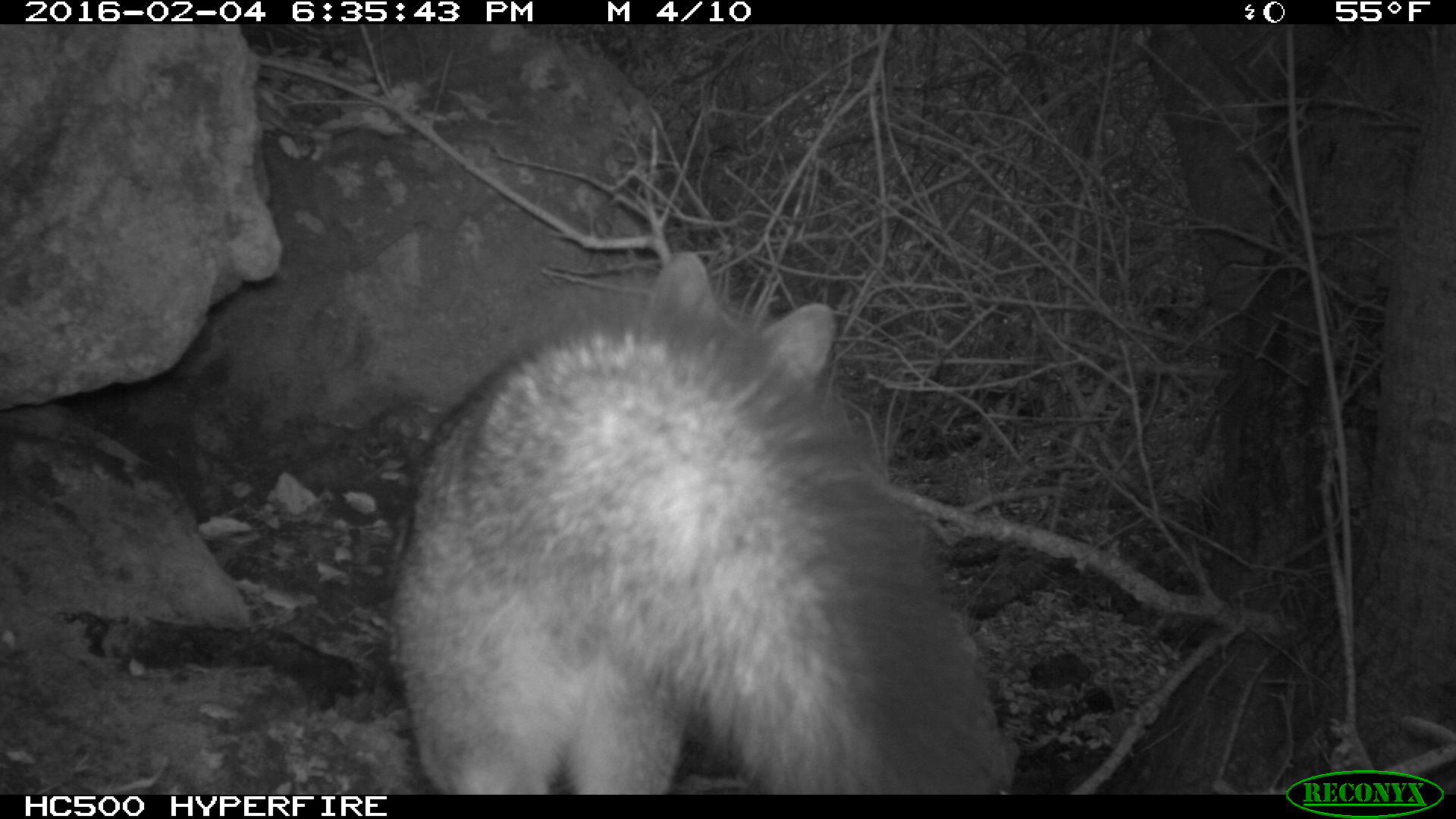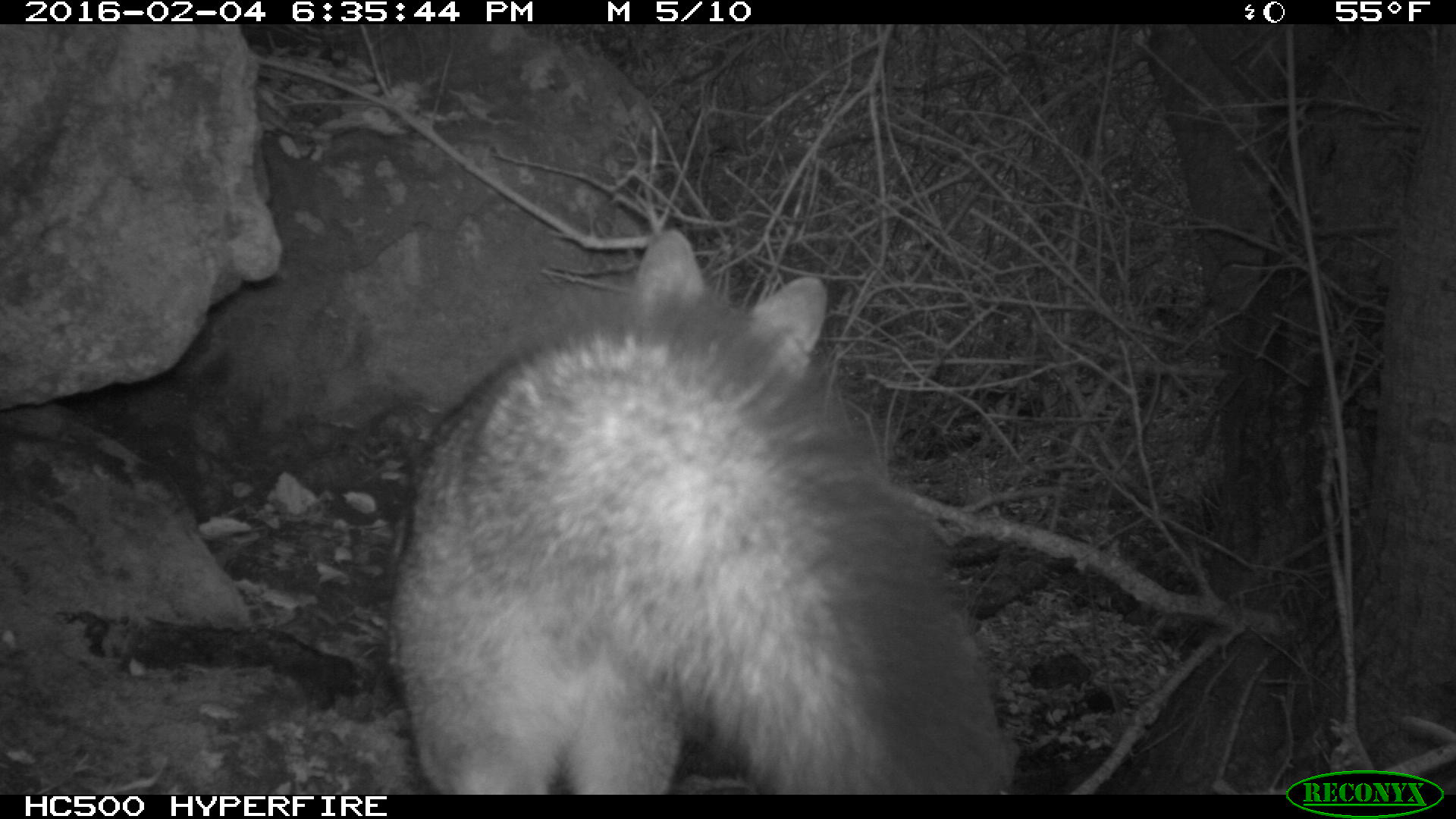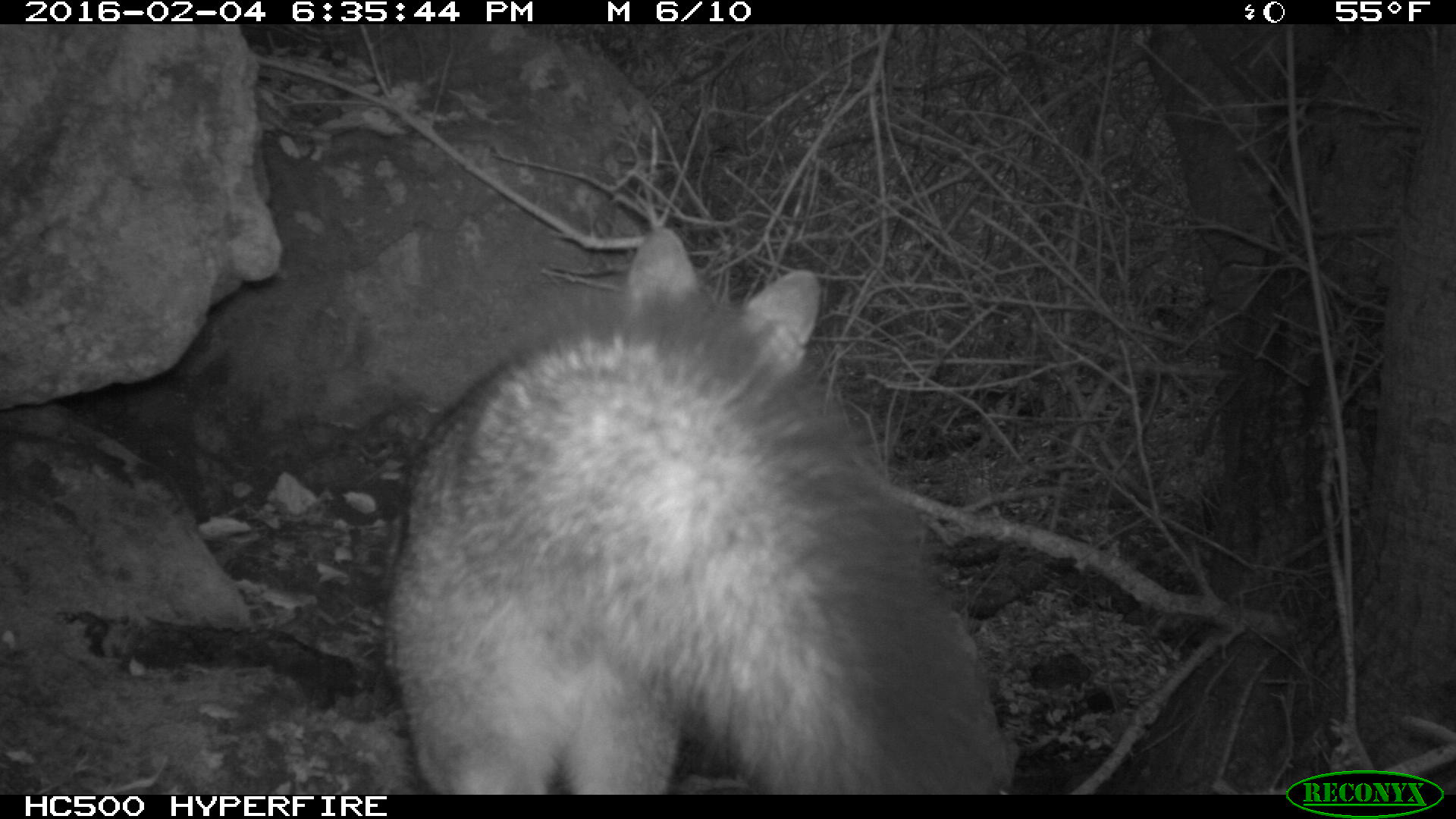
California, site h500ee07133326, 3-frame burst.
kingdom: Animalia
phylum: Chordata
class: Mammalia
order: Carnivora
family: Canidae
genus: Urocyon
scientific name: Urocyon littoralis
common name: island fox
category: fox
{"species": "fox (island fox) (Urocyon littoralis)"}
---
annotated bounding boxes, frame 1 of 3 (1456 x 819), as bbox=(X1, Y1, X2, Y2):
fox: bbox=(385, 249, 1011, 794)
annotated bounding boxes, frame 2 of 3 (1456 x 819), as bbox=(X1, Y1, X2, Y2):
fox: bbox=(388, 227, 1009, 794)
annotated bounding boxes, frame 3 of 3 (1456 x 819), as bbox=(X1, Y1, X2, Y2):
fox: bbox=(388, 227, 1009, 794)